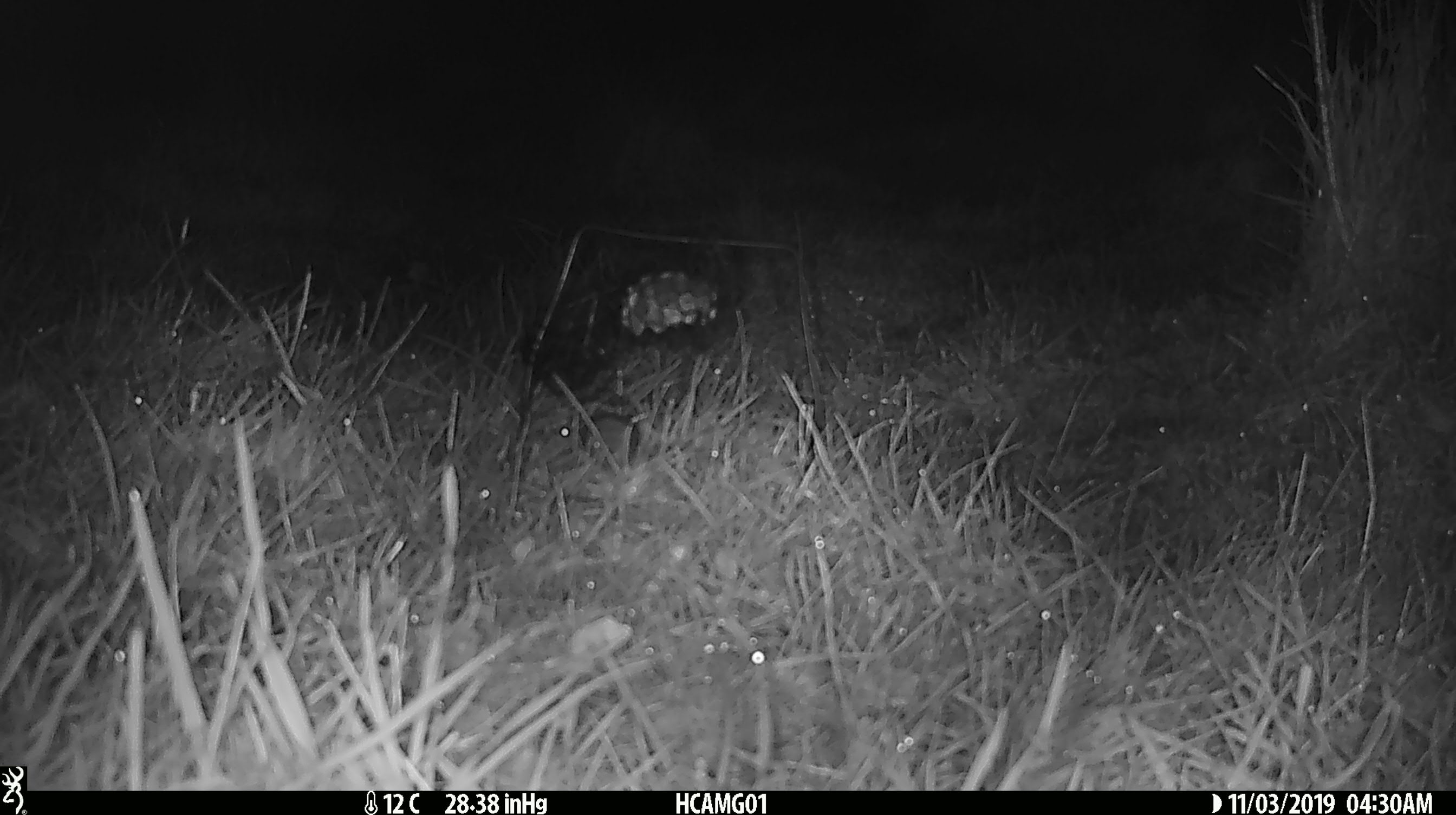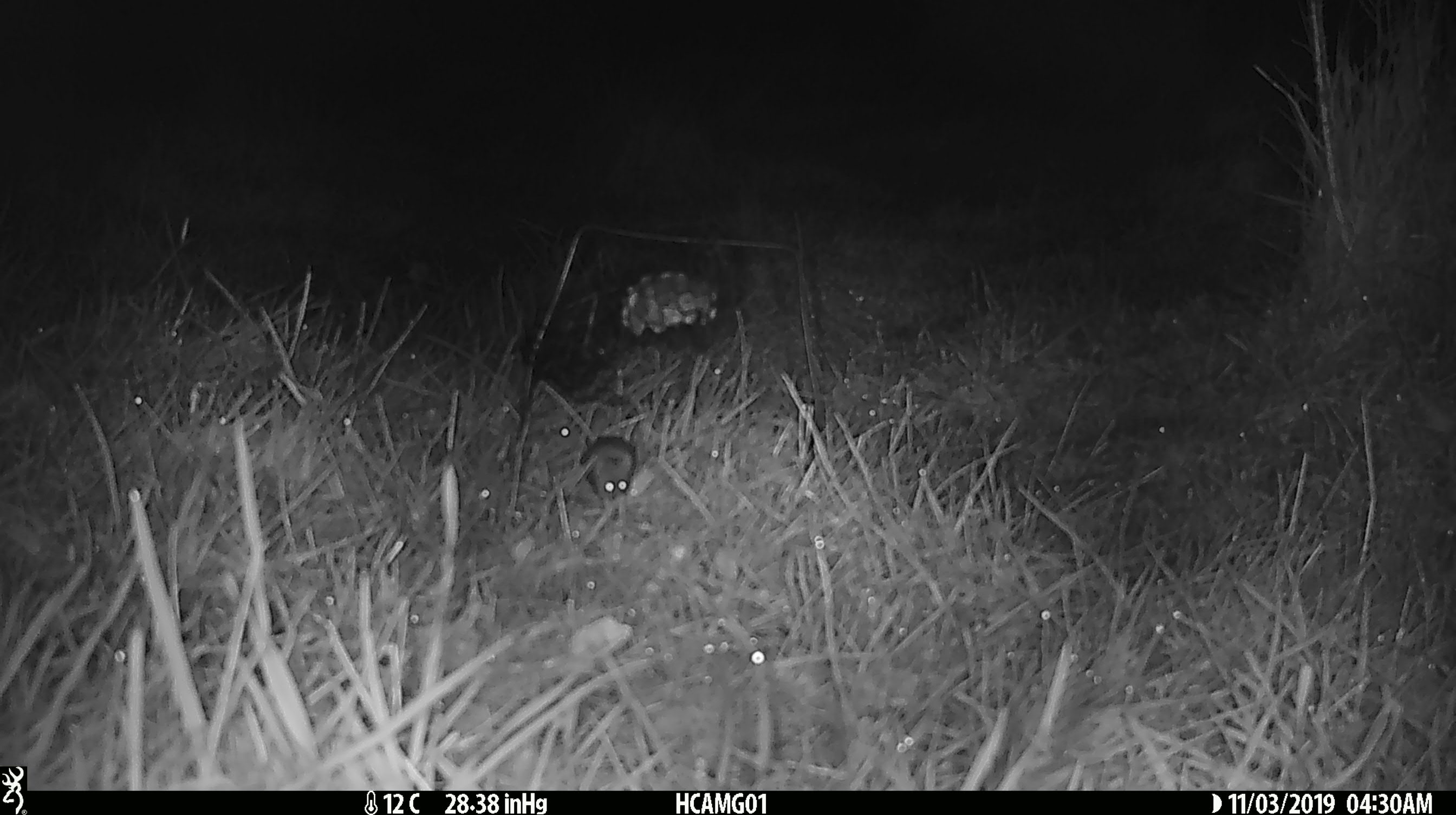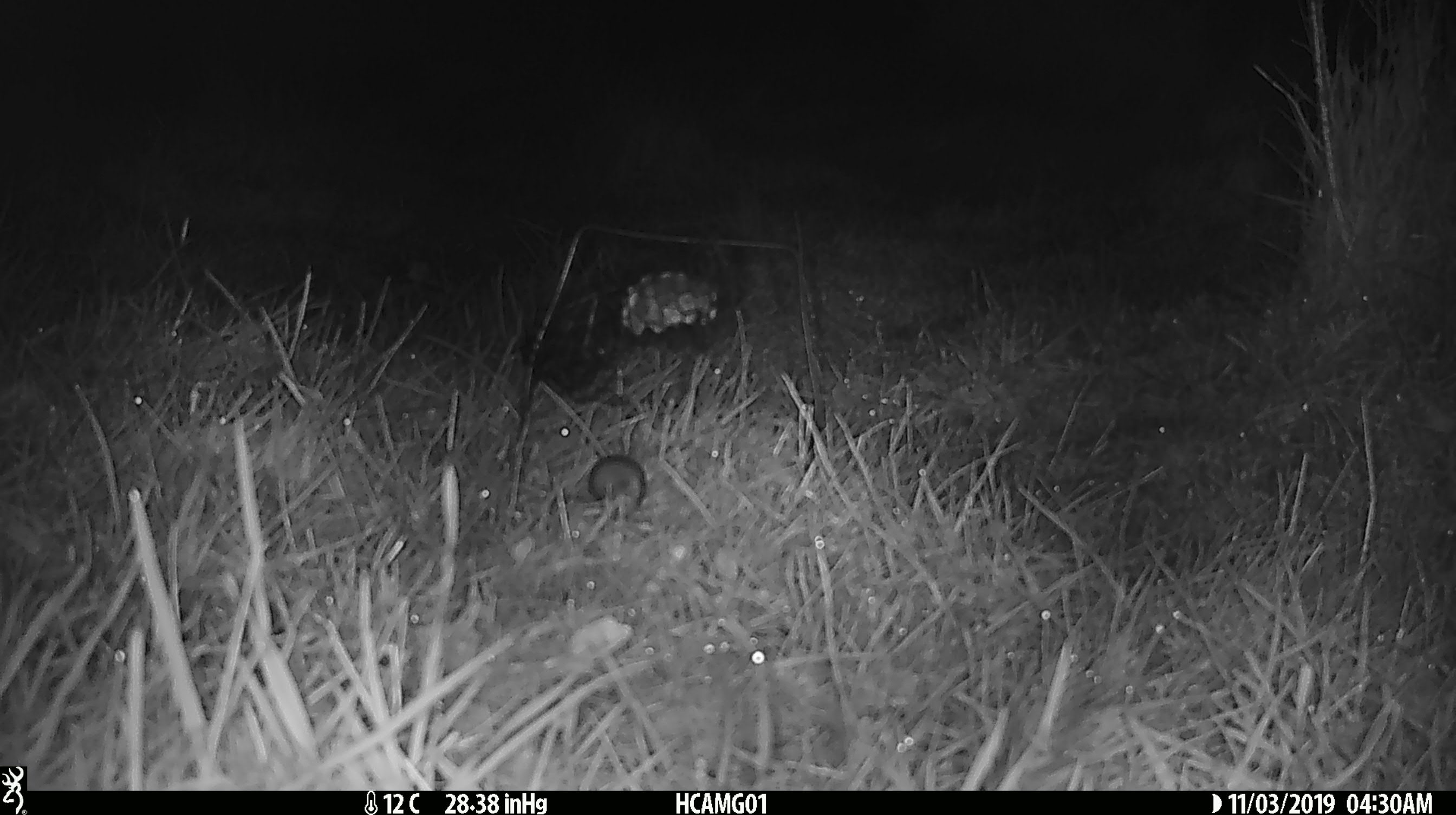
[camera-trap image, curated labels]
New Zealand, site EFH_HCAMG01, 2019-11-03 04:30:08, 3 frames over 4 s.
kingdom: Animalia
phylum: Chordata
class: Mammalia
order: Rodentia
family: Muridae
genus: Mus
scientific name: Mus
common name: mouse